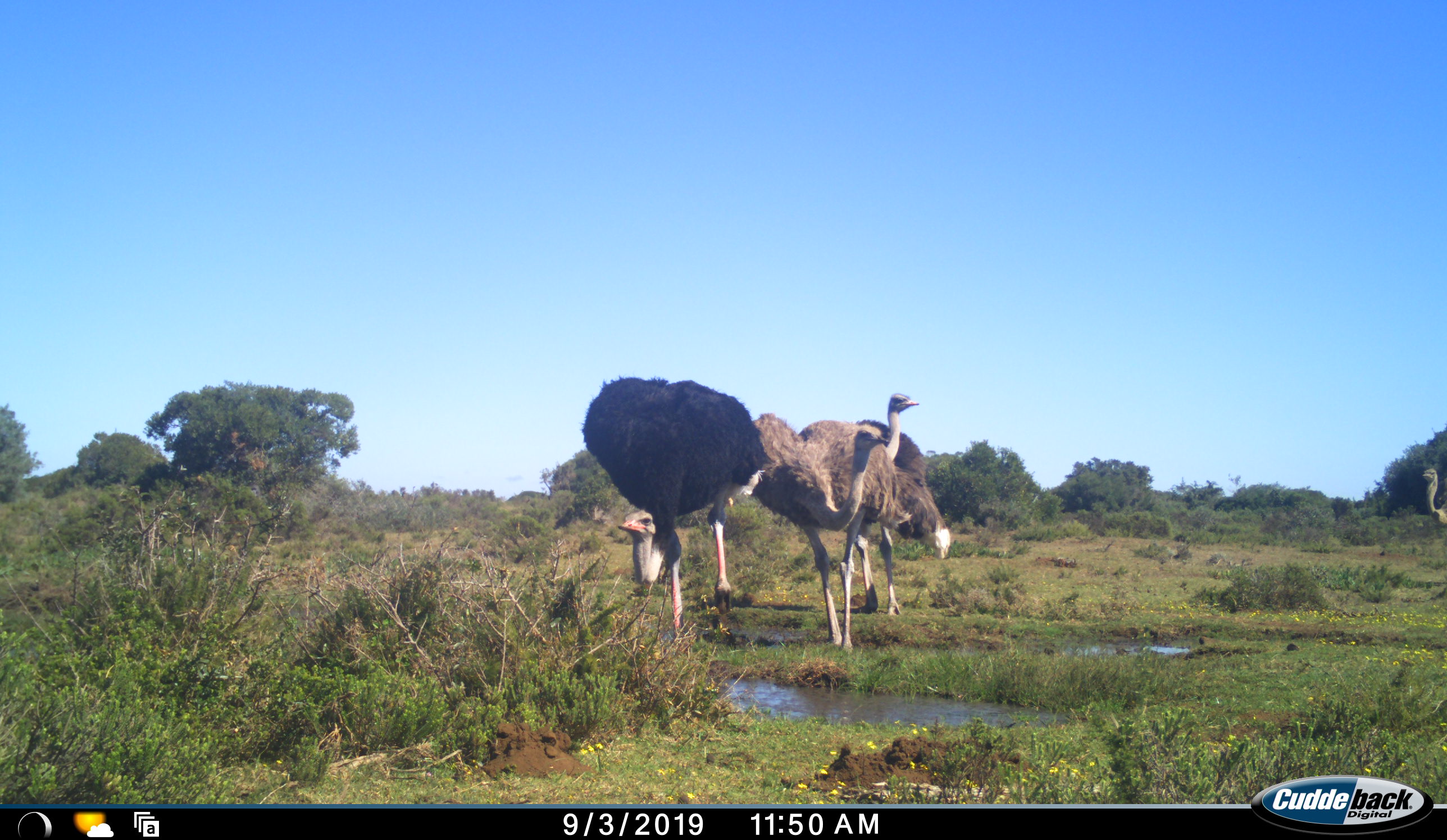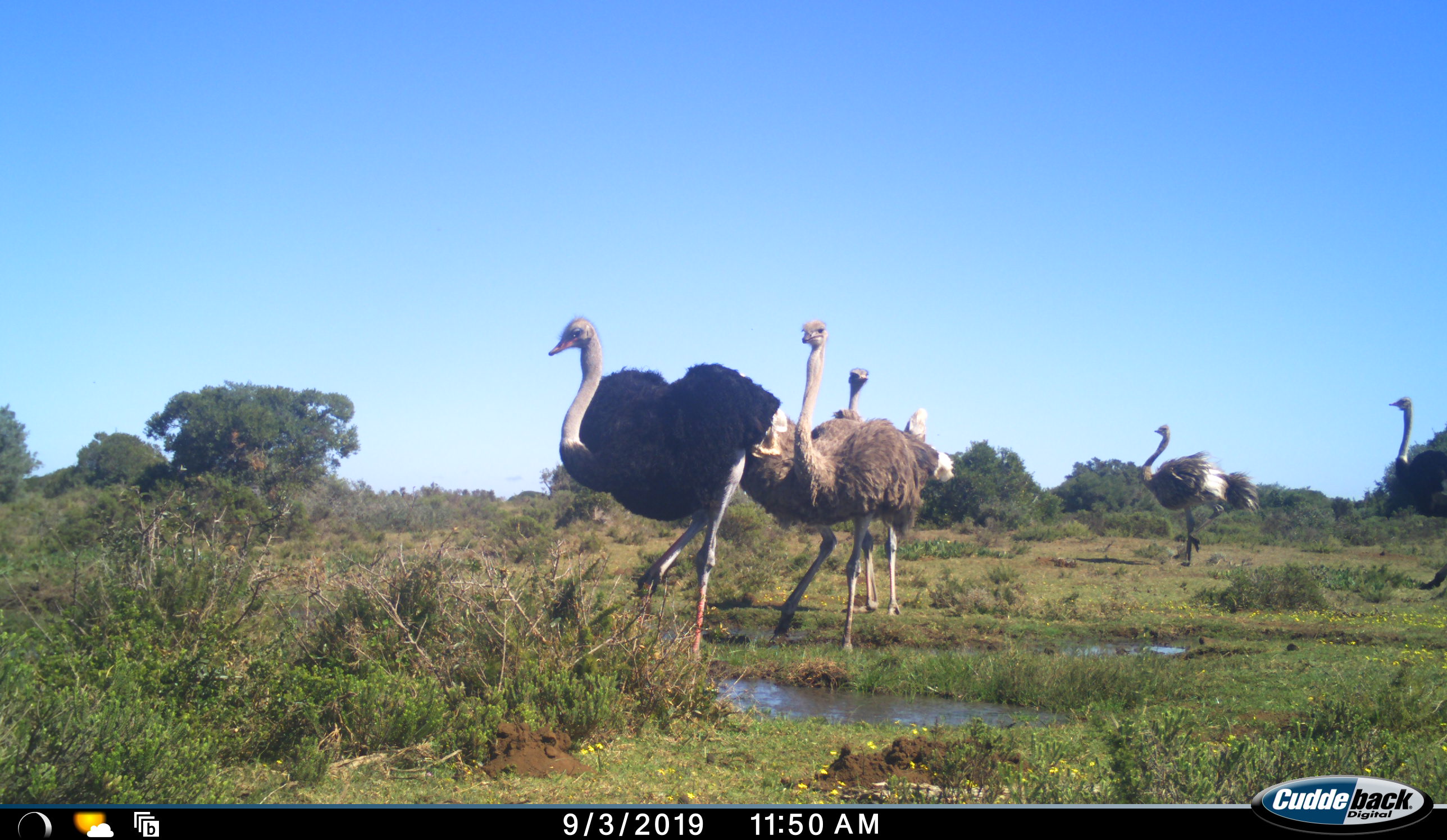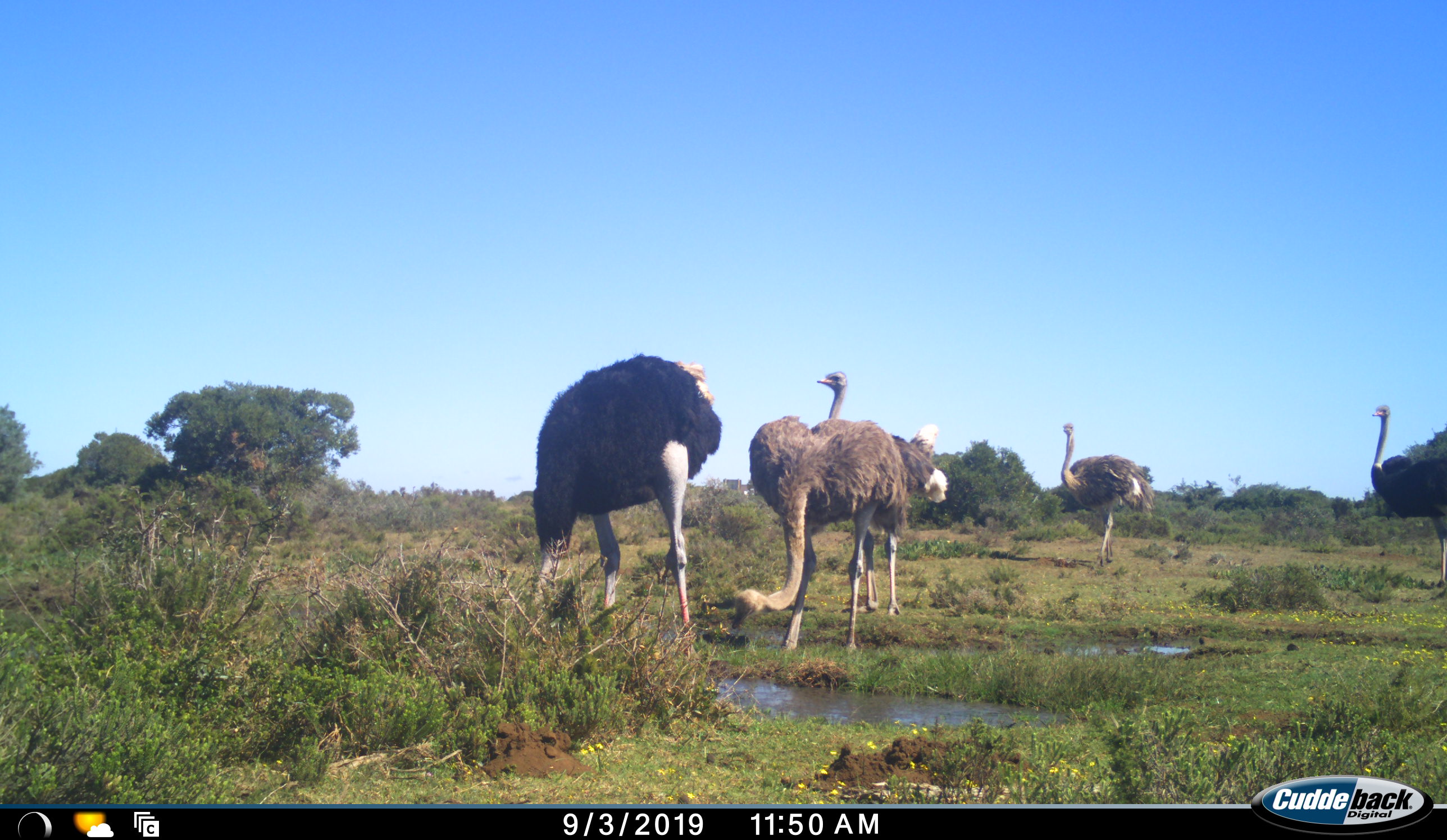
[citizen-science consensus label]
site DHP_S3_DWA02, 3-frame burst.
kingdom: Animalia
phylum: Chordata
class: Aves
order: Struthioniformes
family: Struthionidae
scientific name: Struthionidae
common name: ostrich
Ostrich (Struthionidae), count 5. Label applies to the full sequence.